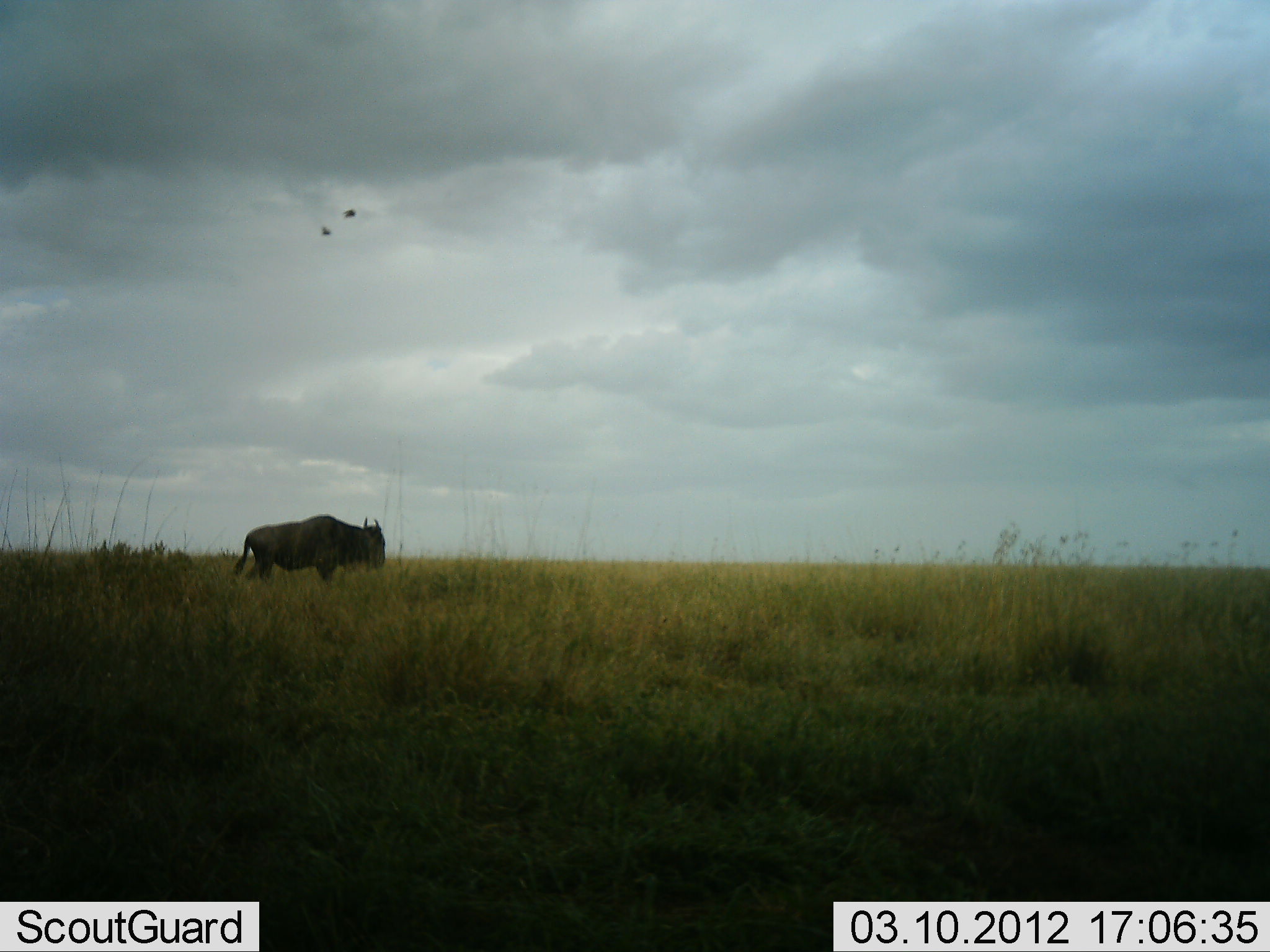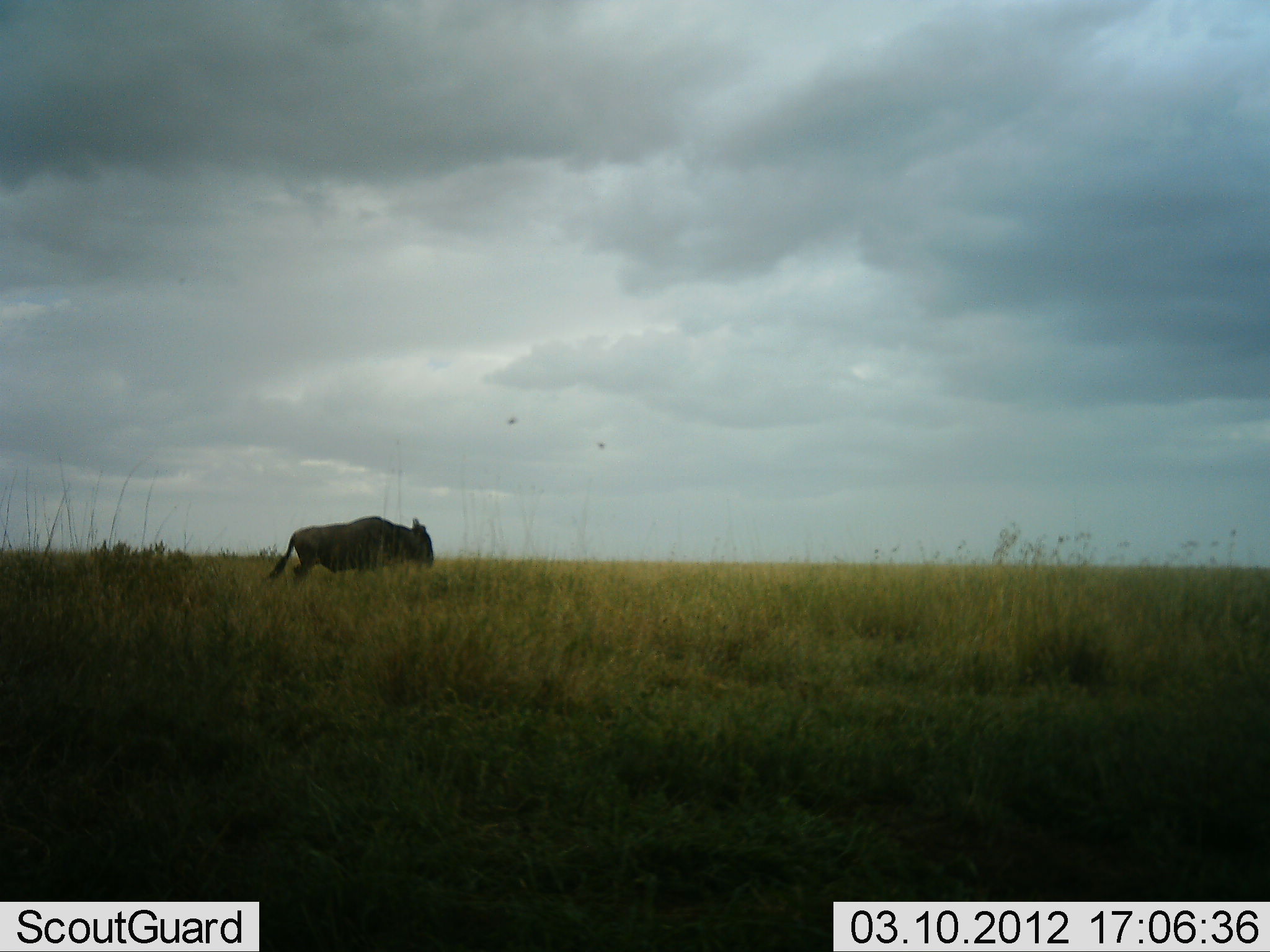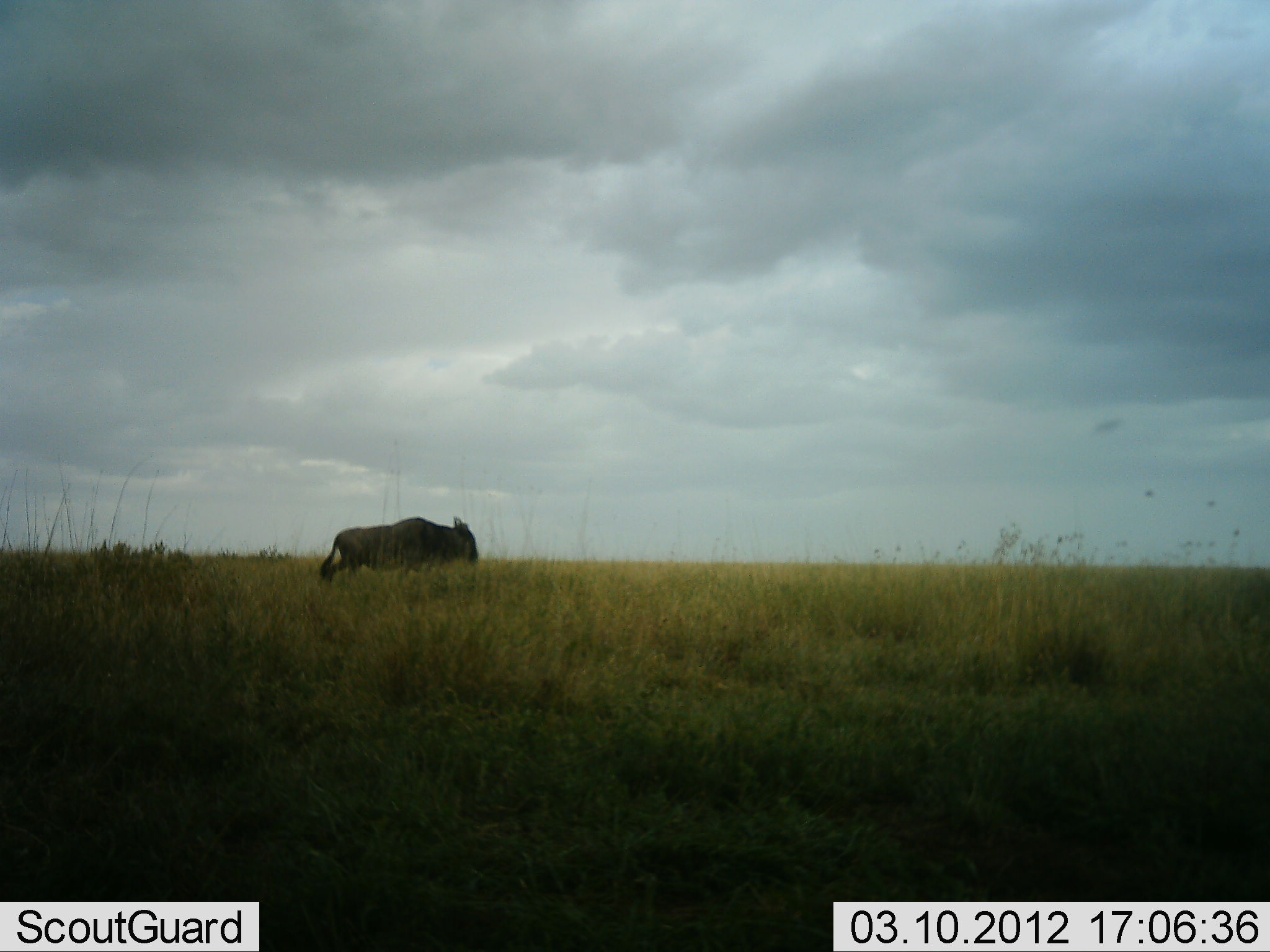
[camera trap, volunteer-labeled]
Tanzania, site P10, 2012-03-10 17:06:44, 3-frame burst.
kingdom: Animalia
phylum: Chordata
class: Mammalia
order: Artiodactyla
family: Bovidae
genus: Connochaetes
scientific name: Connochaetes taurinus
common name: blue wildebeest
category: wildebeest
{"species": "wildebeest (blue wildebeest) (Connochaetes taurinus)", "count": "1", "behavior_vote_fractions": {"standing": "7%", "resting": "0%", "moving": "93%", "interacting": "0%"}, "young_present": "0%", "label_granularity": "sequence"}